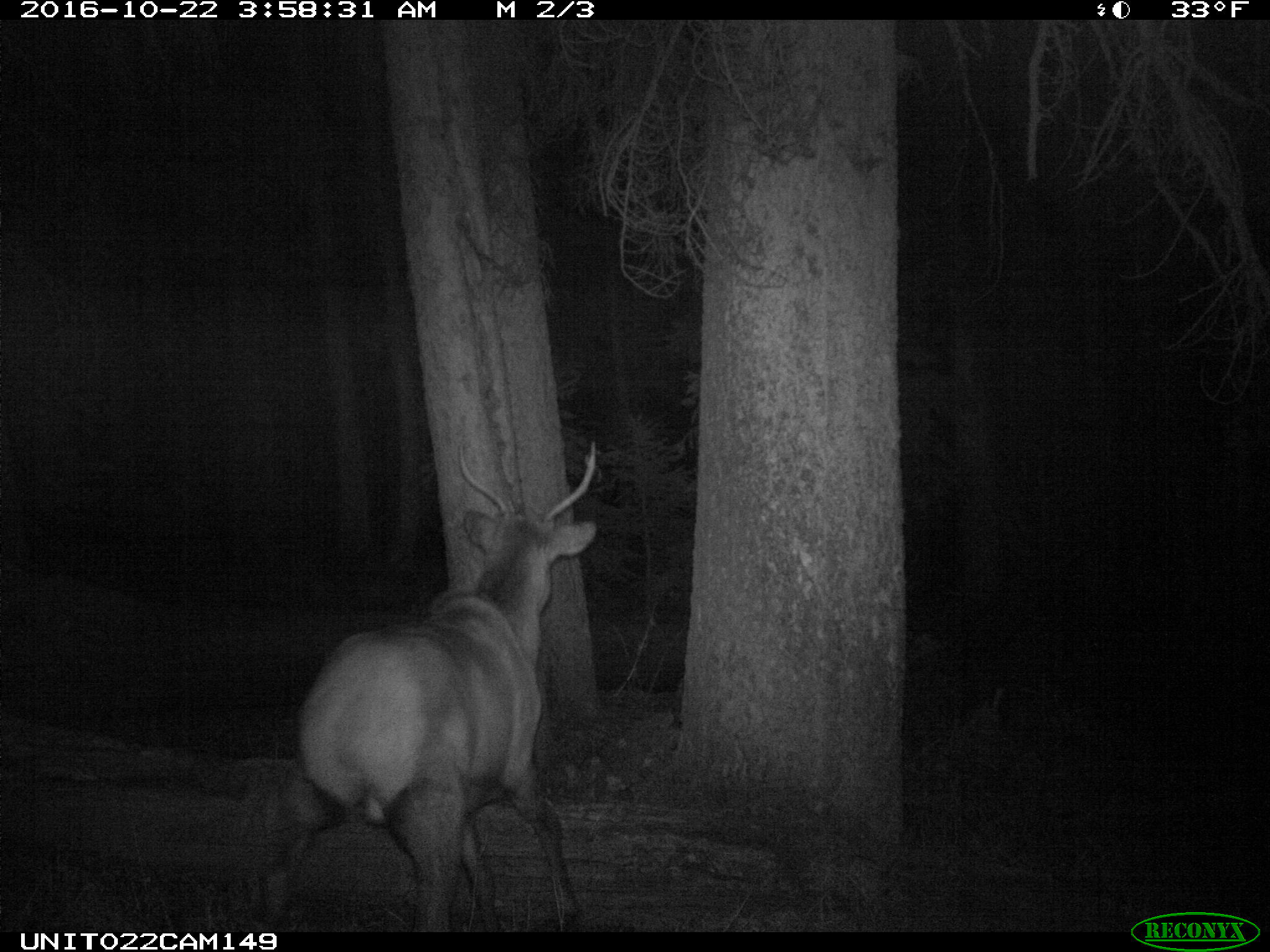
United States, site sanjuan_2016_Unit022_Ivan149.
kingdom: Animalia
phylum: Chordata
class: Mammalia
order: Artiodactyla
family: Cervidae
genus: Cervus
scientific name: Cervus elaphus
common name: red deer